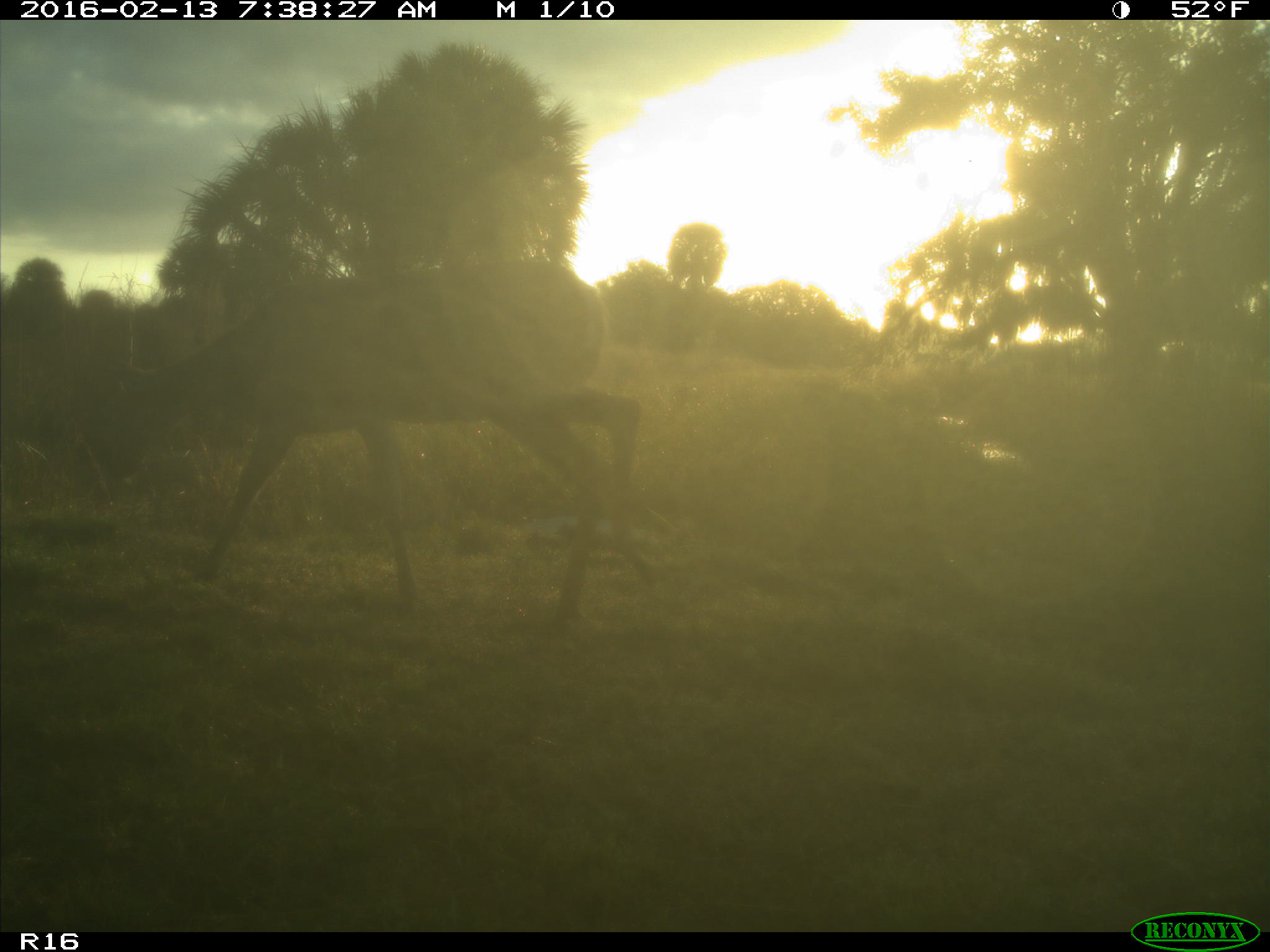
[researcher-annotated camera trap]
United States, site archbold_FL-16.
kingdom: Animalia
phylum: Chordata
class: Mammalia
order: Artiodactyla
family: Cervidae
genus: Odocoileus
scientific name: Odocoileus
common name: deer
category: unidentified deer